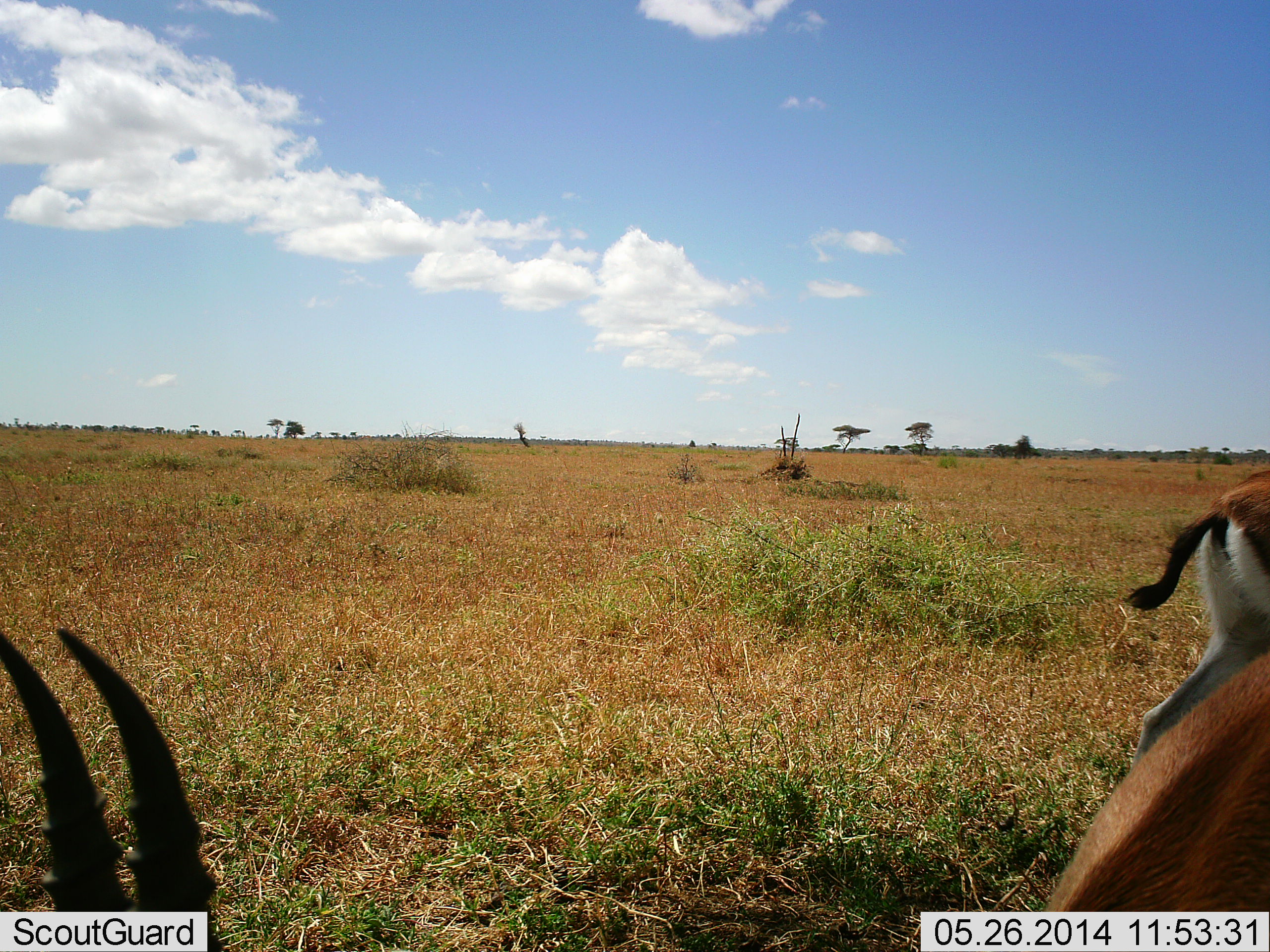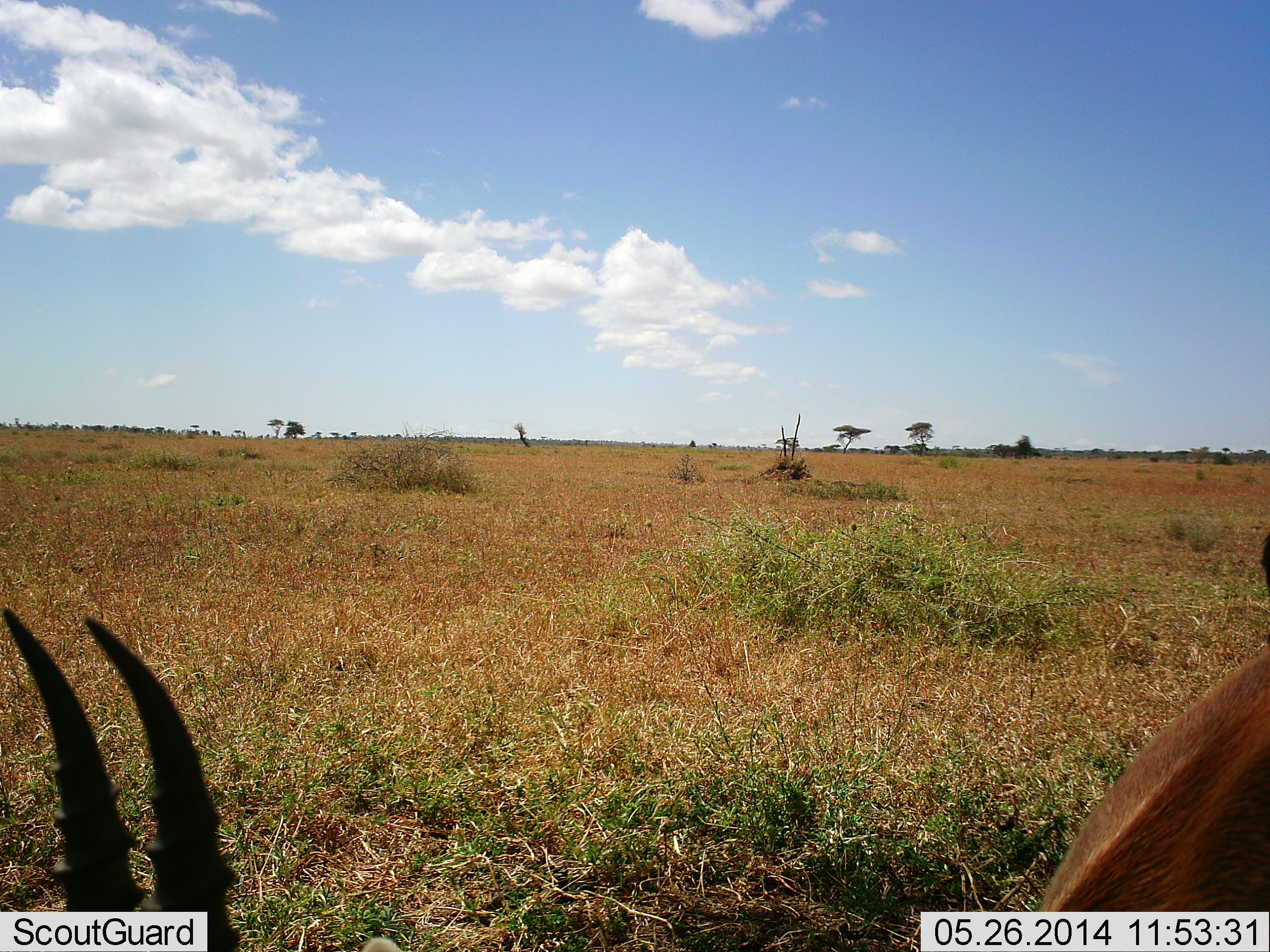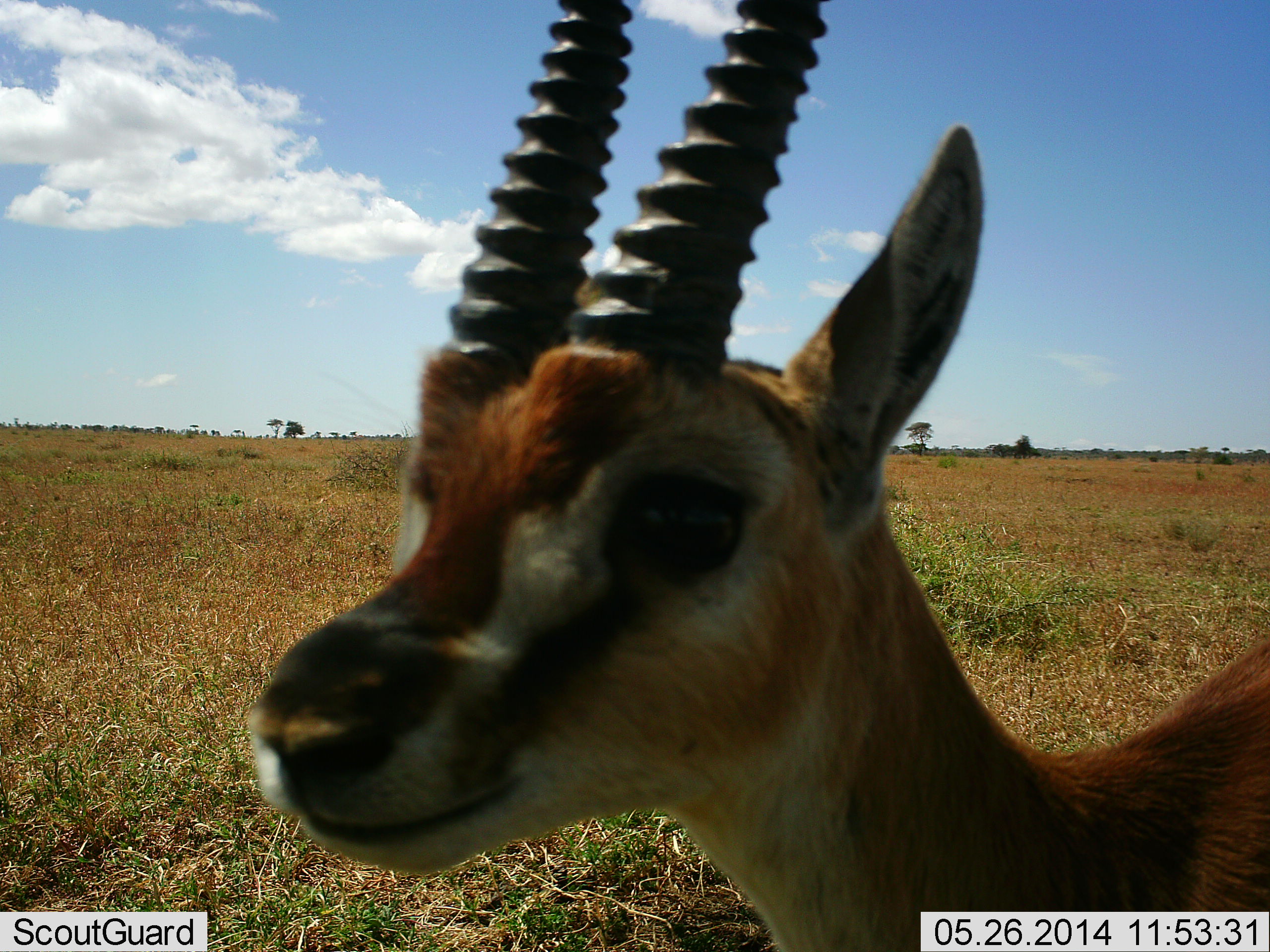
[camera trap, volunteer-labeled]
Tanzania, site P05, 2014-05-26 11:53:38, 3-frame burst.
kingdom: Animalia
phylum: Chordata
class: Mammalia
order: Artiodactyla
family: Bovidae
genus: Eudorcas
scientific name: Eudorcas thomsonii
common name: thomson's gazelle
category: gazellethomsons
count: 2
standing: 20%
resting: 0%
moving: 50%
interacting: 10%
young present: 0%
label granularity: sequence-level